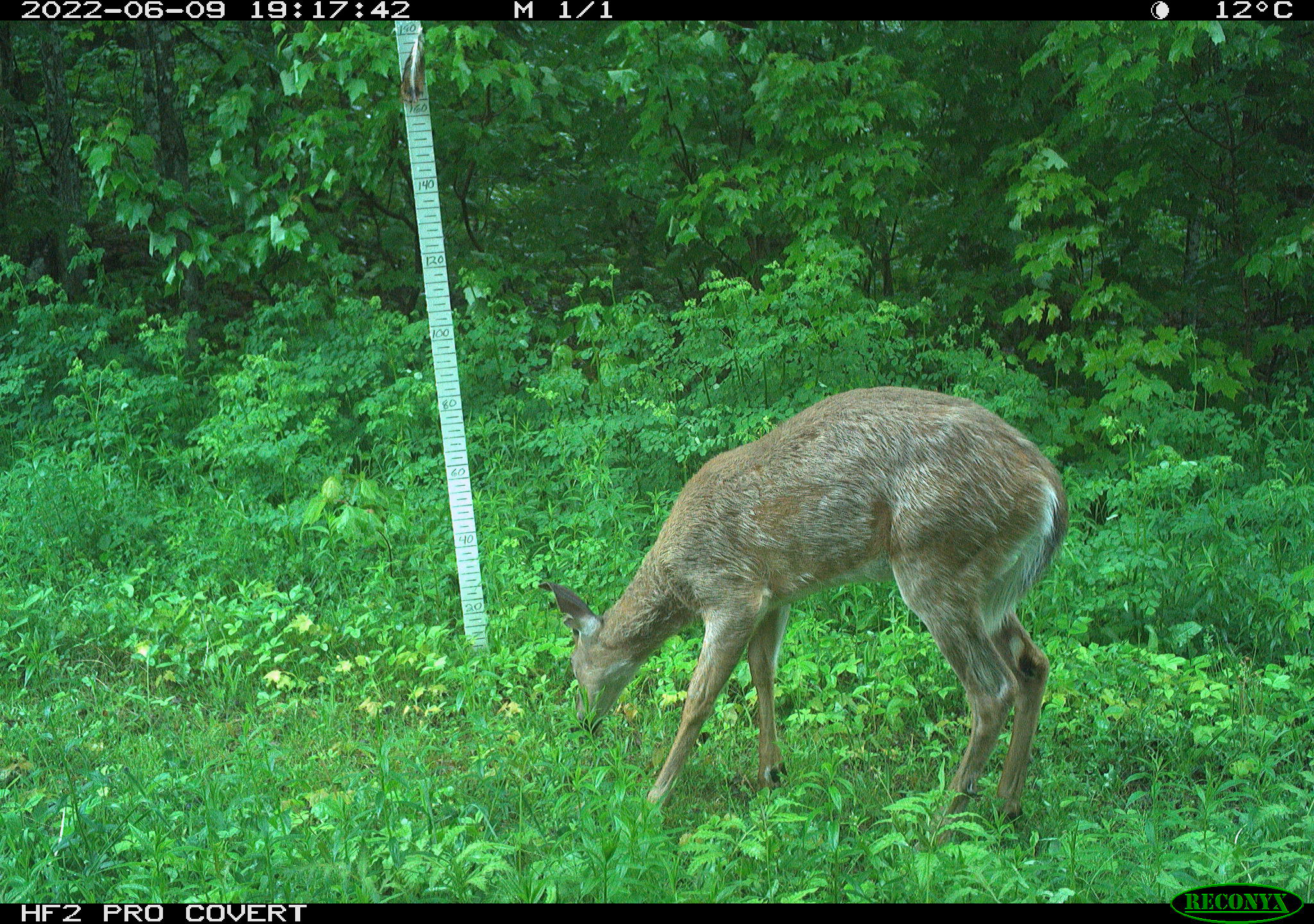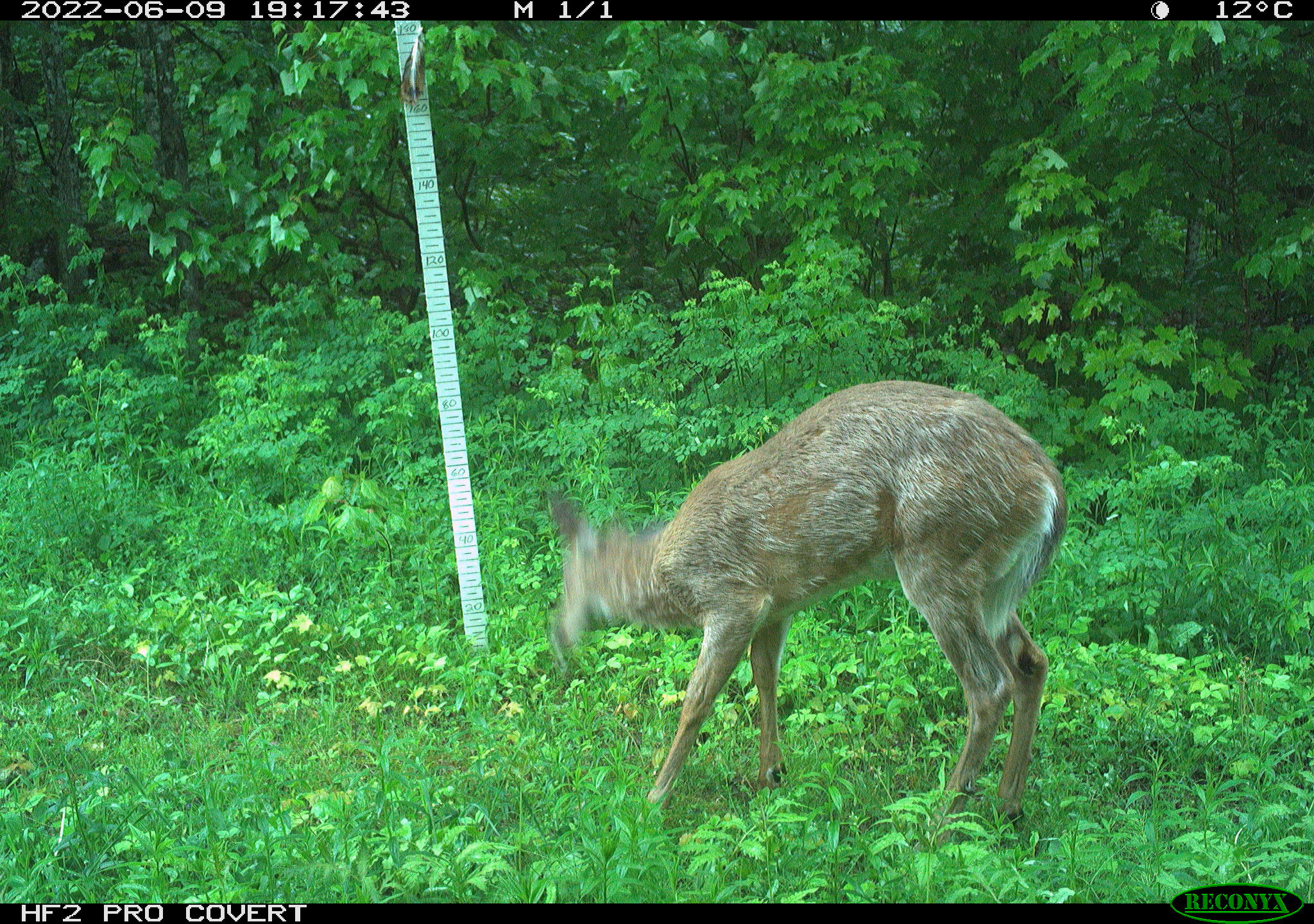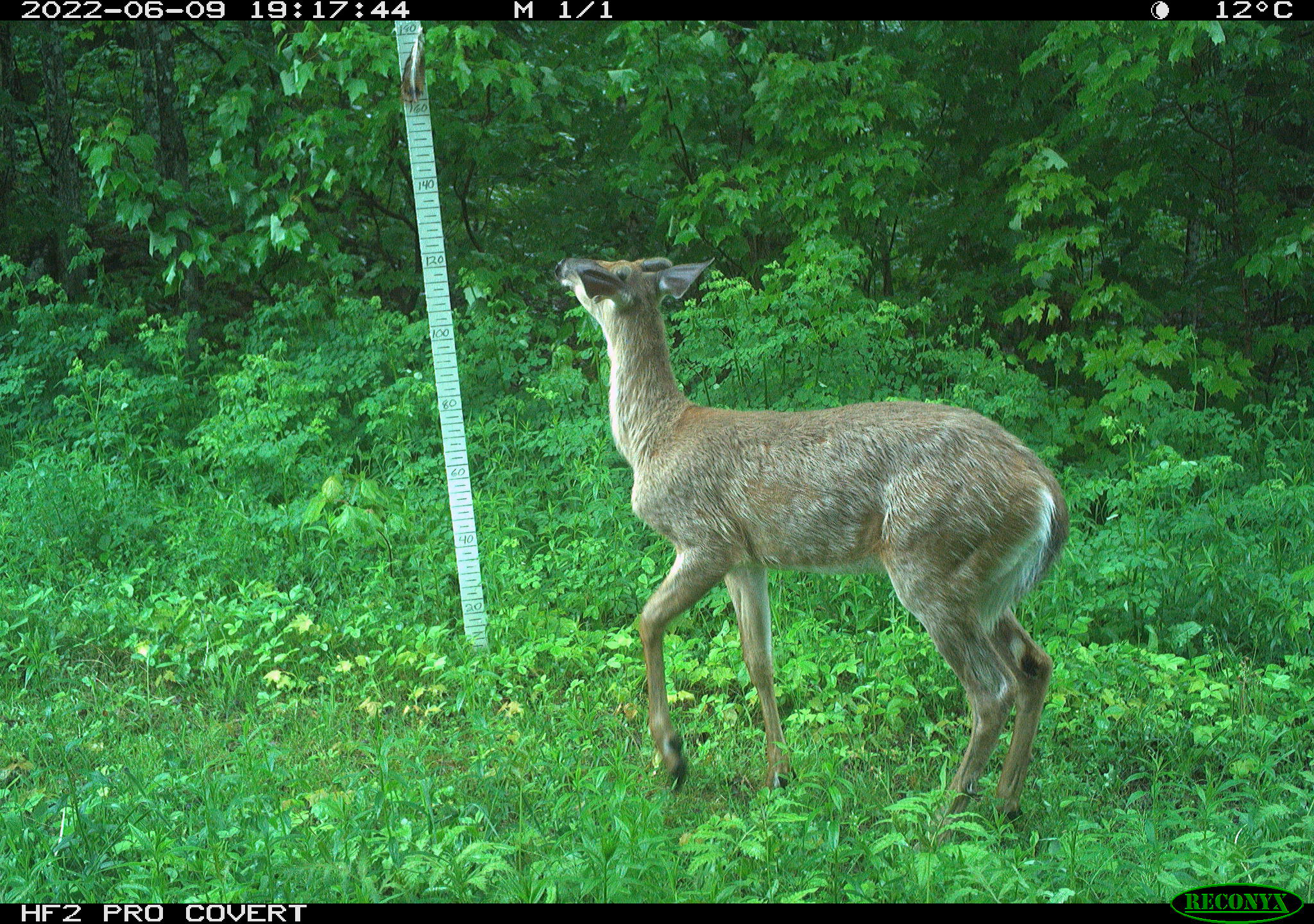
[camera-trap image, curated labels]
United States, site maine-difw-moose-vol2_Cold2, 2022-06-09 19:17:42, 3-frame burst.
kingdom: Animalia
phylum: Chordata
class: Mammalia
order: Artiodactyla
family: Cervidae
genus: Odocoileus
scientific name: Odocoileus virginianus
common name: white-tailed deer